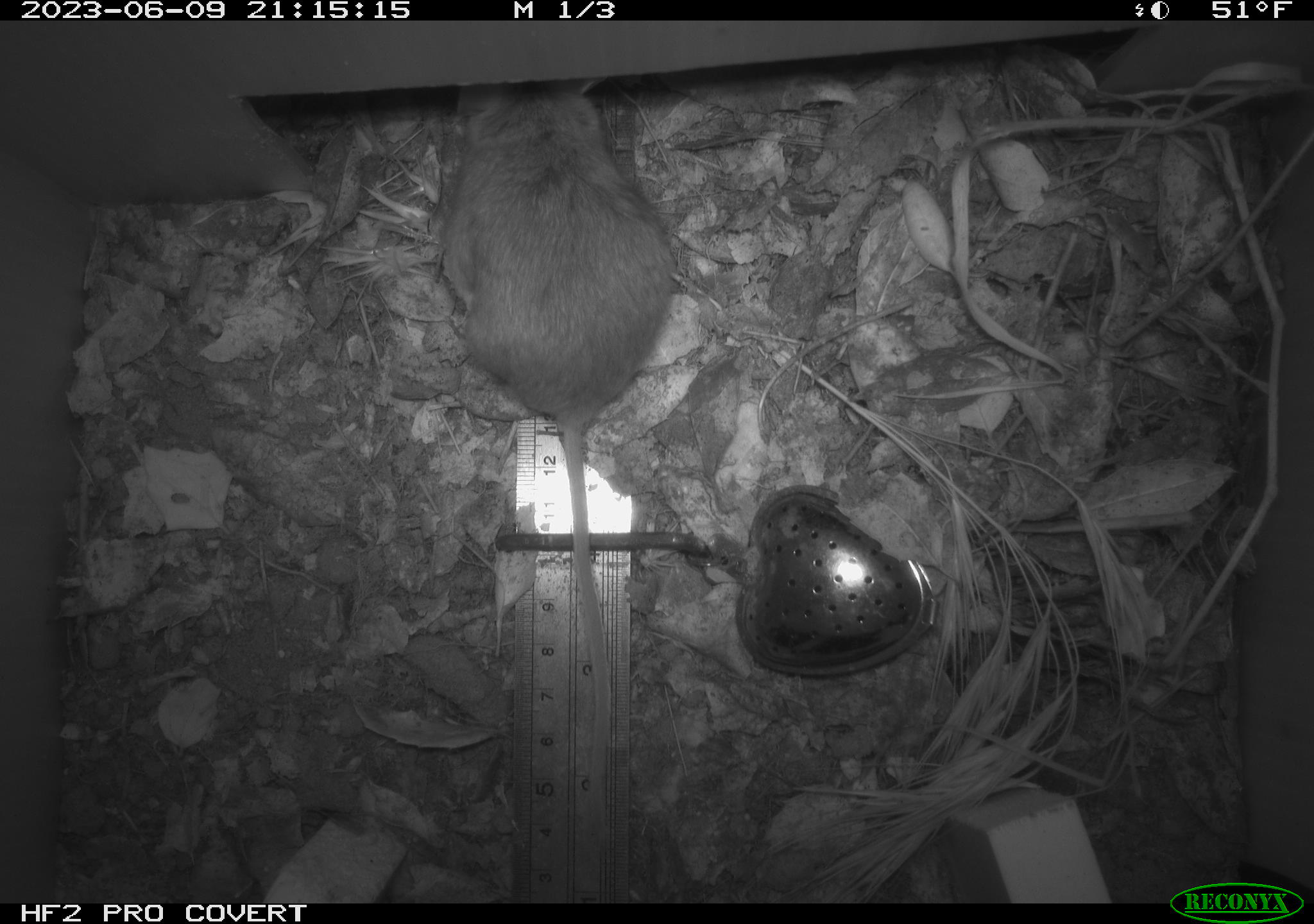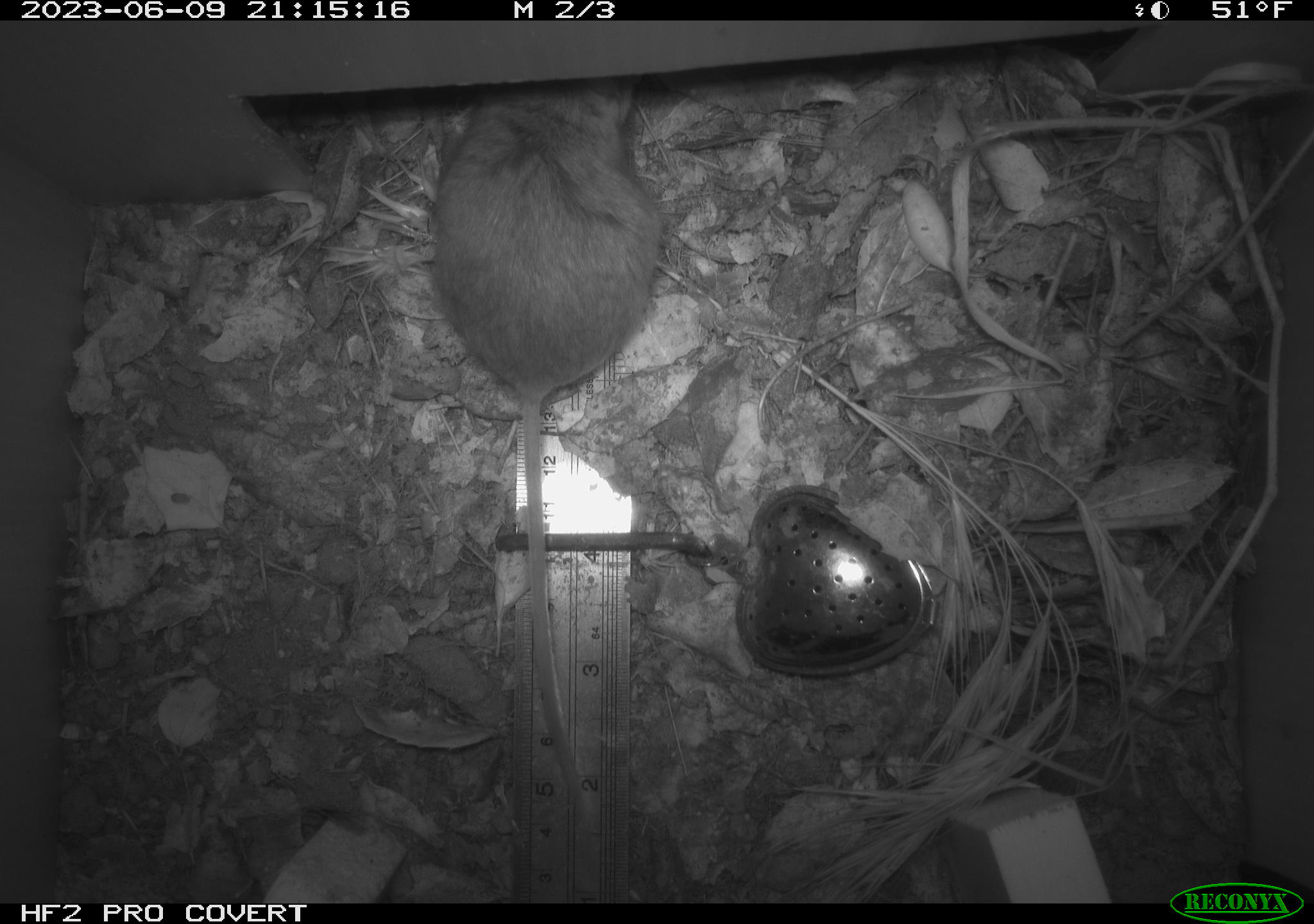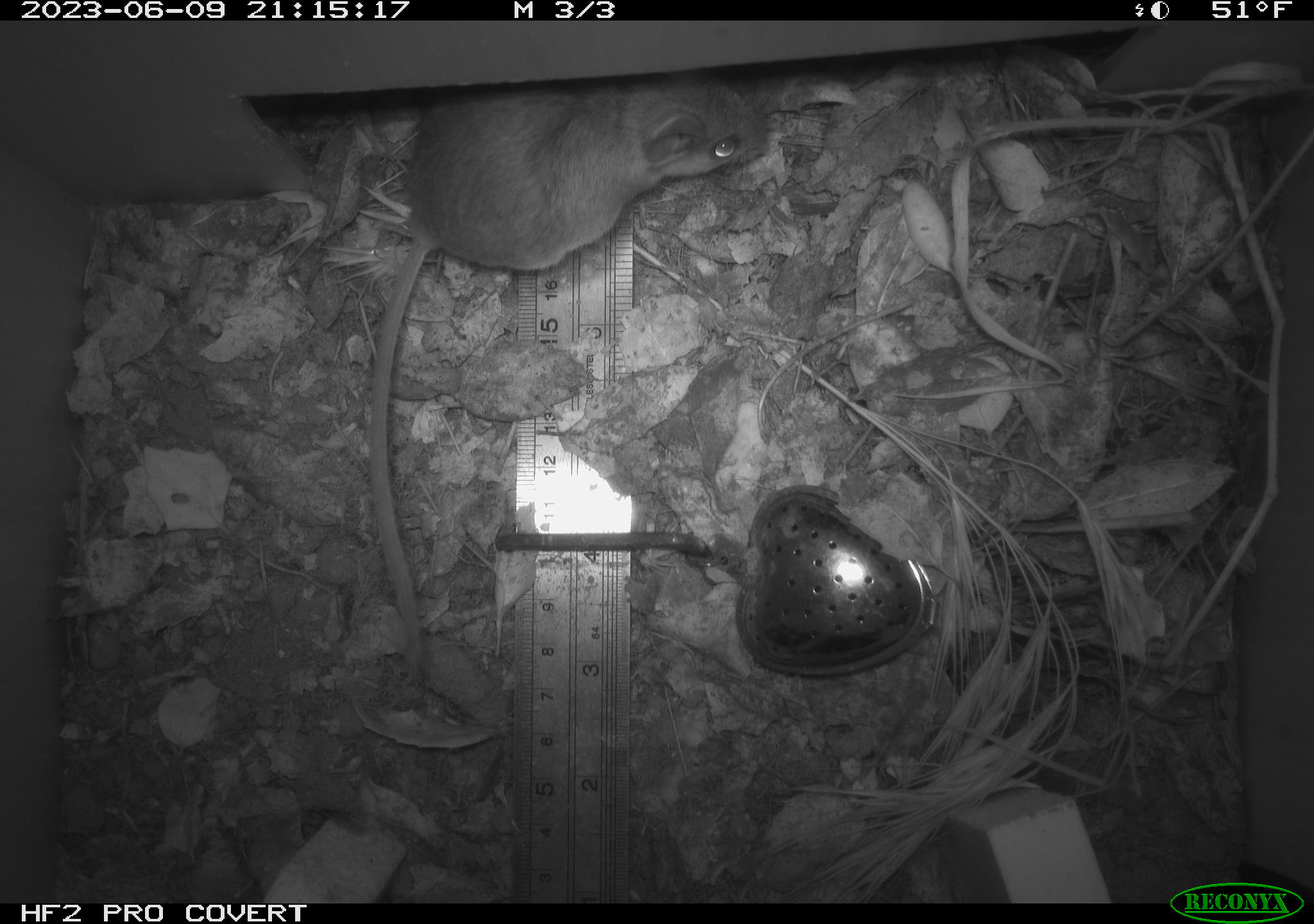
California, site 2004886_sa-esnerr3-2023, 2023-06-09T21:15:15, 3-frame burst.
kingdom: Animalia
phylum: Chordata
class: Mammalia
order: Rodentia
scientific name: Rodentia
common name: mouse species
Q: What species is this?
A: Mouse species (Rodentia).